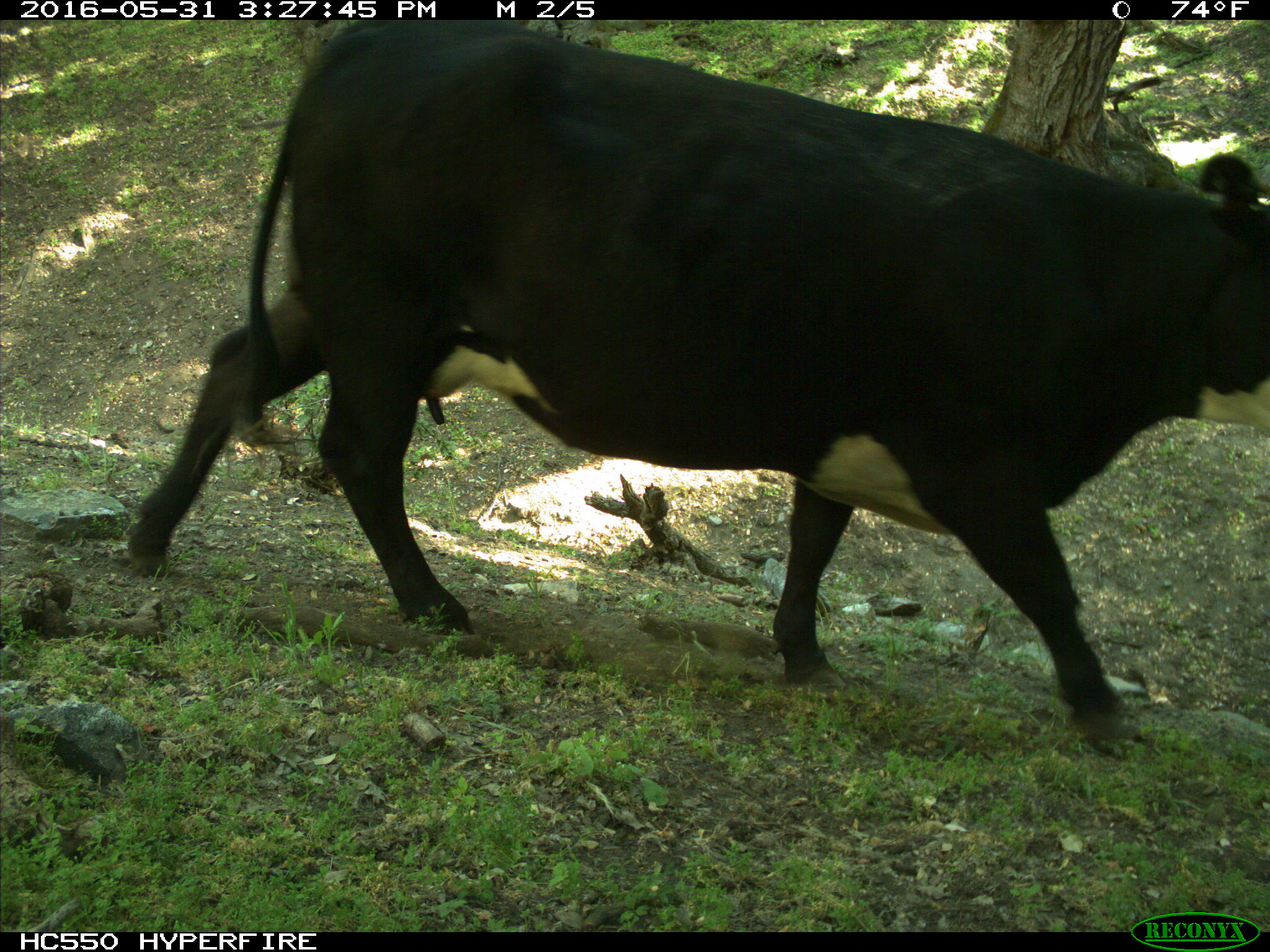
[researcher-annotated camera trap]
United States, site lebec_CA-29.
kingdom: Animalia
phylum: Chordata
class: Mammalia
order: Artiodactyla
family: Bovidae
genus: Bos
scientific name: Bos taurus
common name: domestic cow